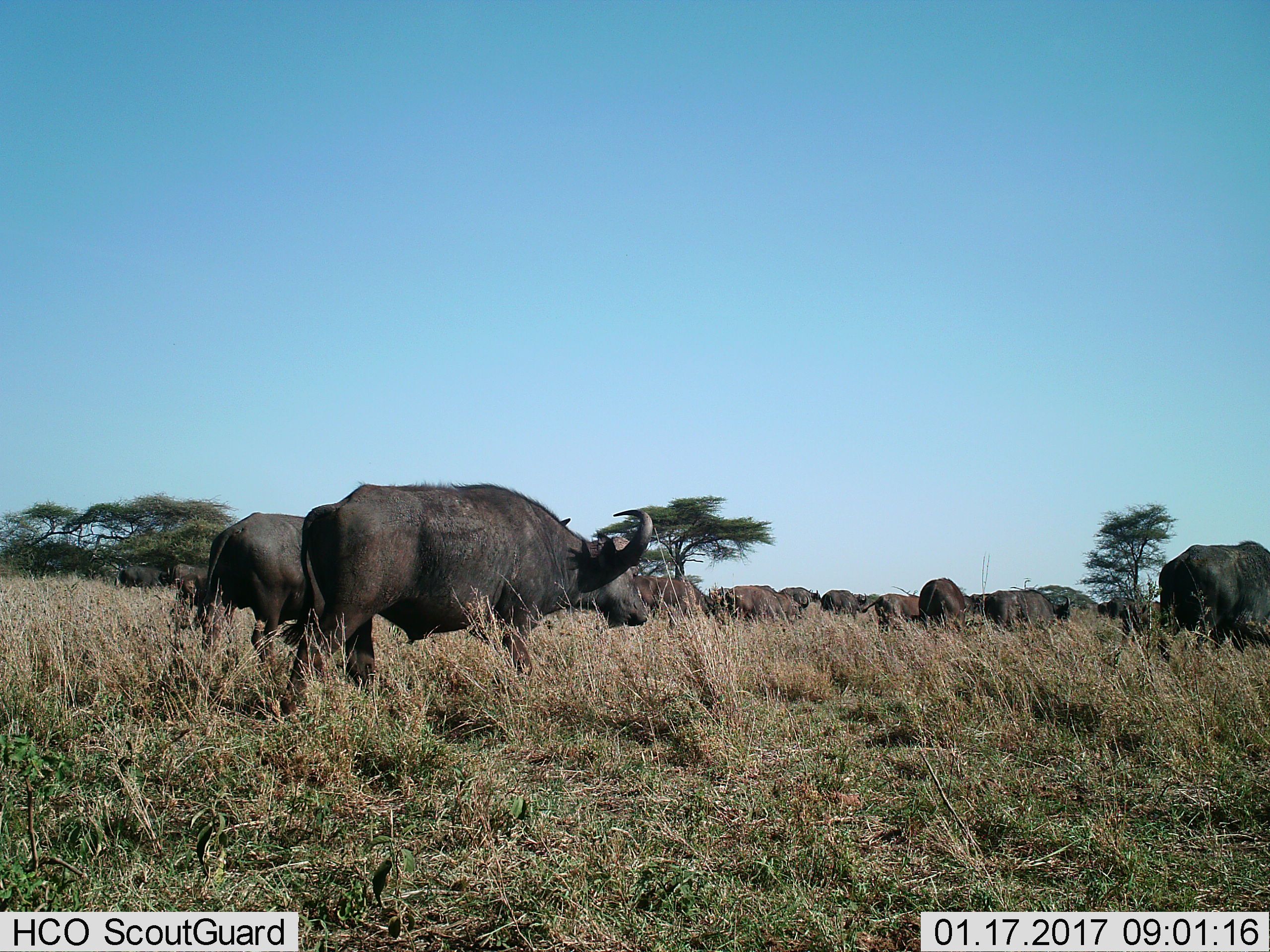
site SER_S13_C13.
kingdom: Animalia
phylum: Chordata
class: Mammalia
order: Artiodactyla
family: Bovidae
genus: Syncerus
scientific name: Syncerus caffer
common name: african buffalo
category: buffalo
Buffalo (african buffalo) (Syncerus caffer), count 11-50. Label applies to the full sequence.